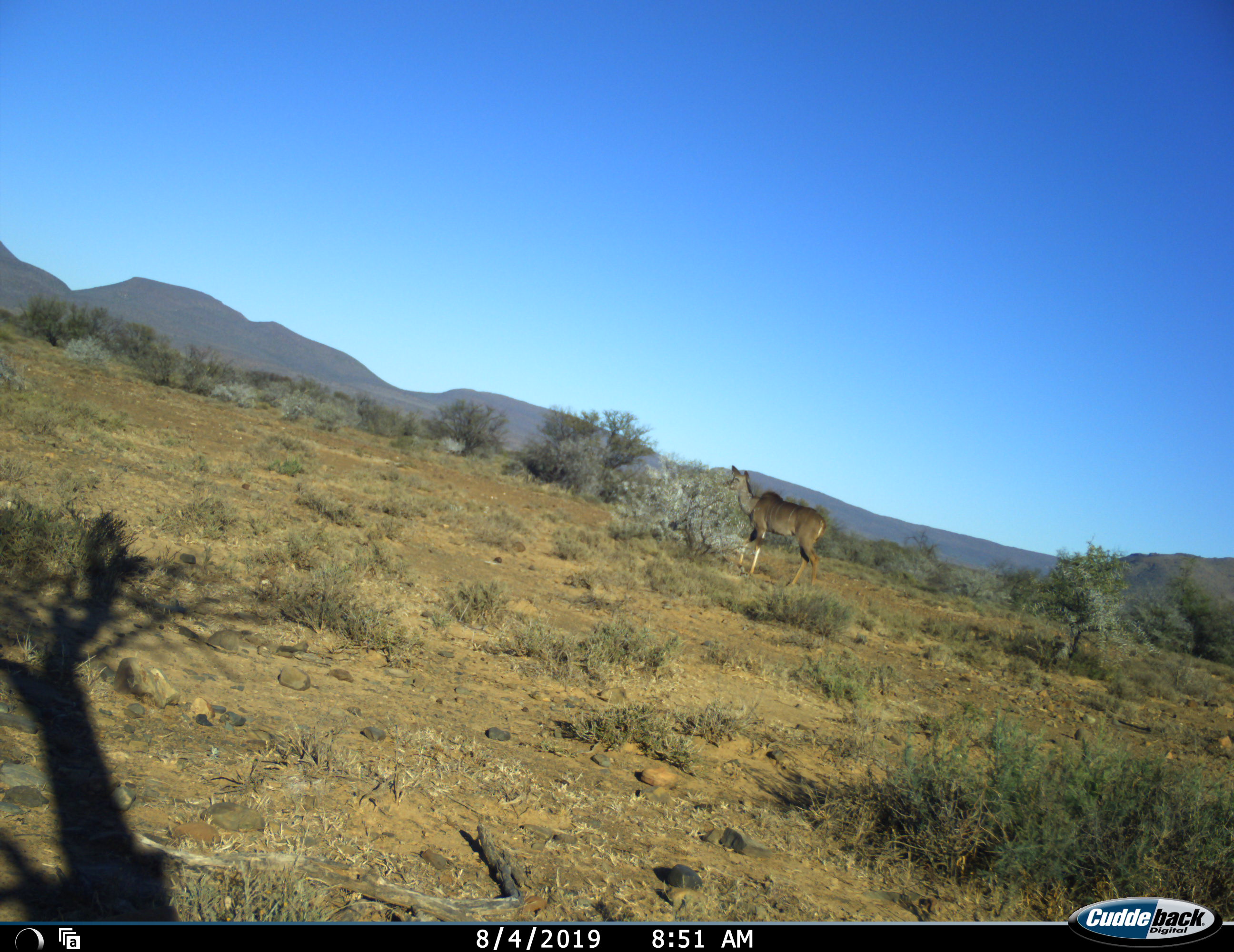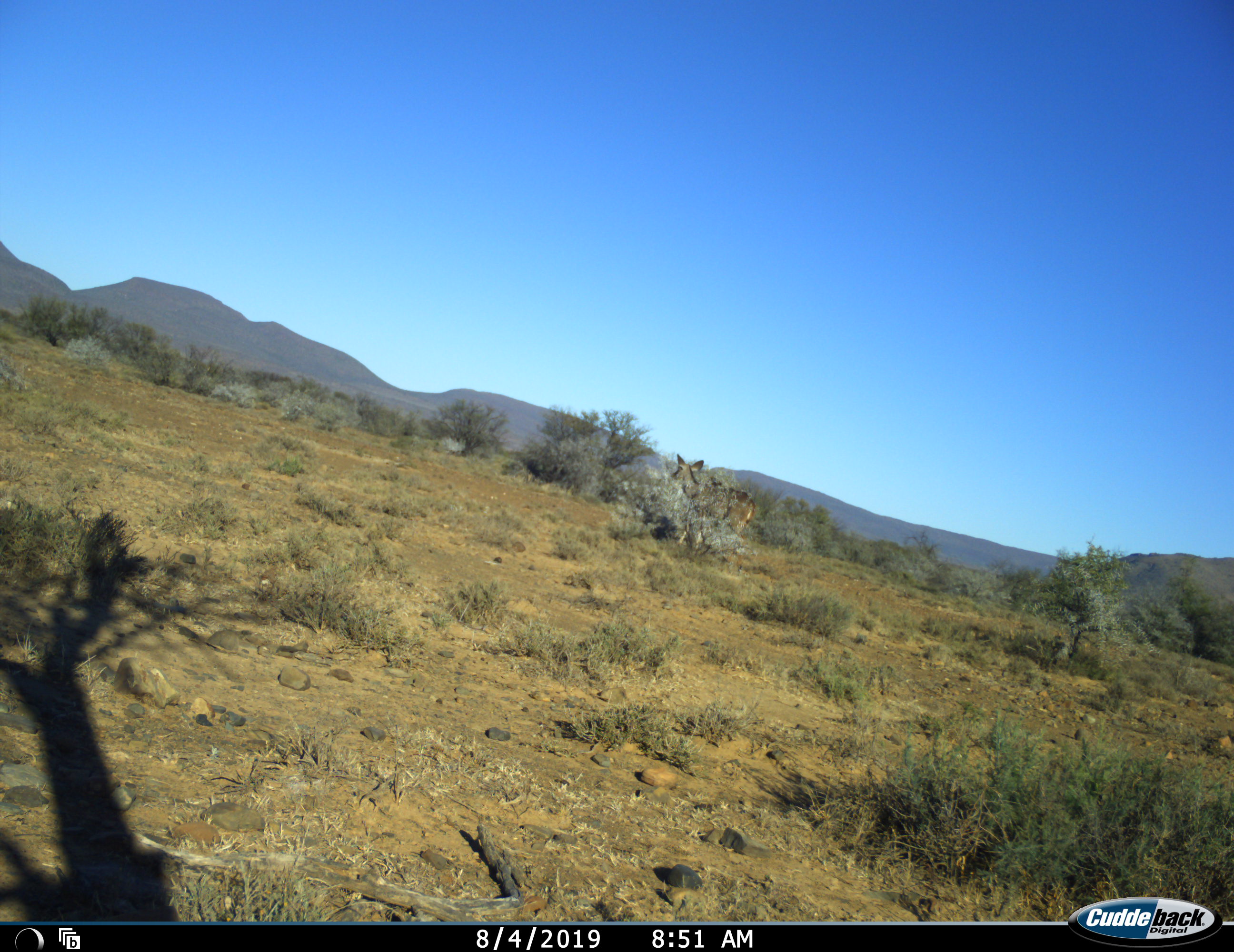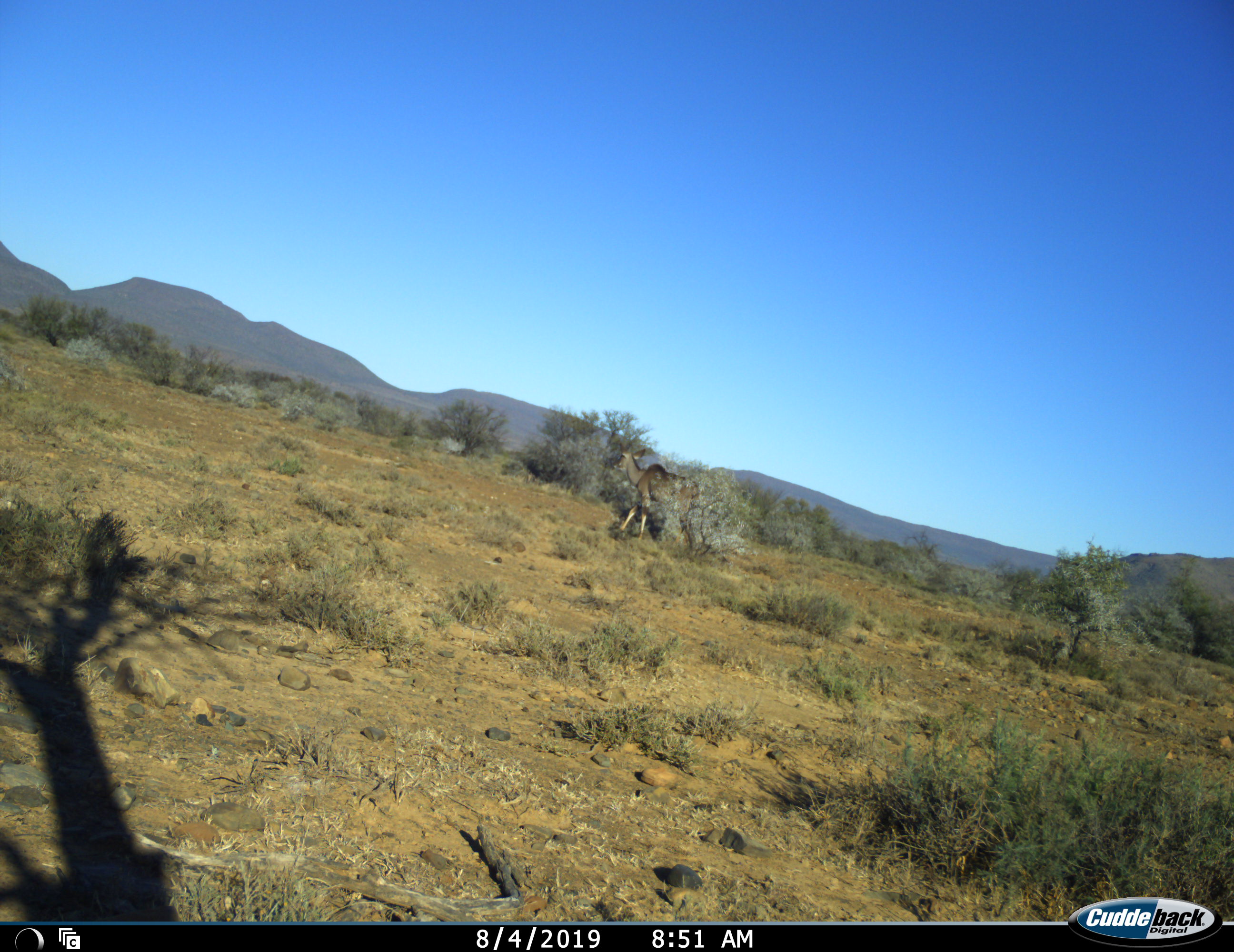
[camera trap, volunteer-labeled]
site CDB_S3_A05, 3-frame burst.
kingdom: Animalia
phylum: Chordata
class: Mammalia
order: Artiodactyla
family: Bovidae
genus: Tragelaphus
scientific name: Tragelaphus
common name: kudu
Kudu (Tragelaphus), count 1. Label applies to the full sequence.